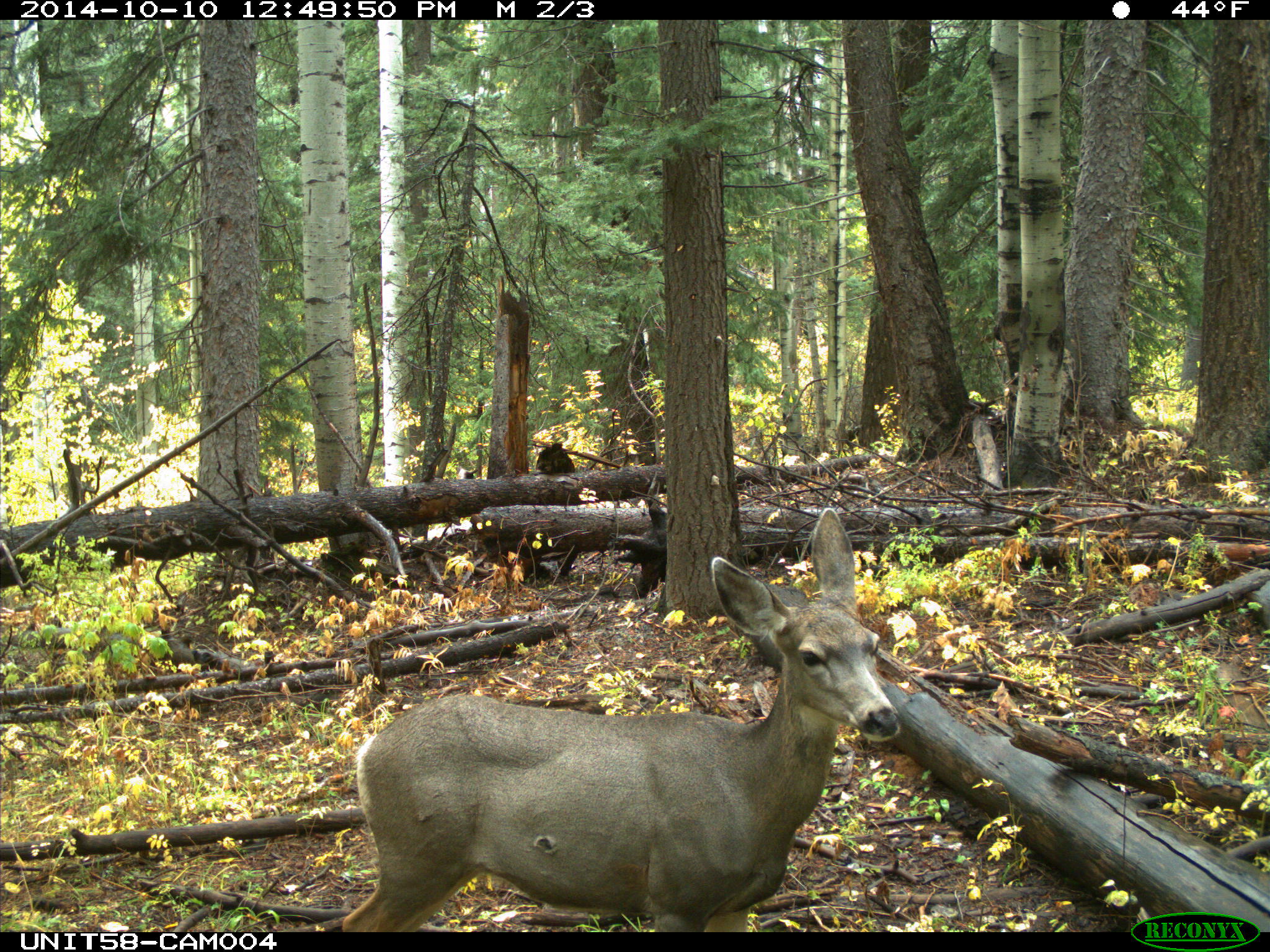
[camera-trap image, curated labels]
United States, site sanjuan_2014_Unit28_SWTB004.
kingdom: Animalia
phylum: Chordata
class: Mammalia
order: Artiodactyla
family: Cervidae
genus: Odocoileus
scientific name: Odocoileus hemionus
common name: mule deer